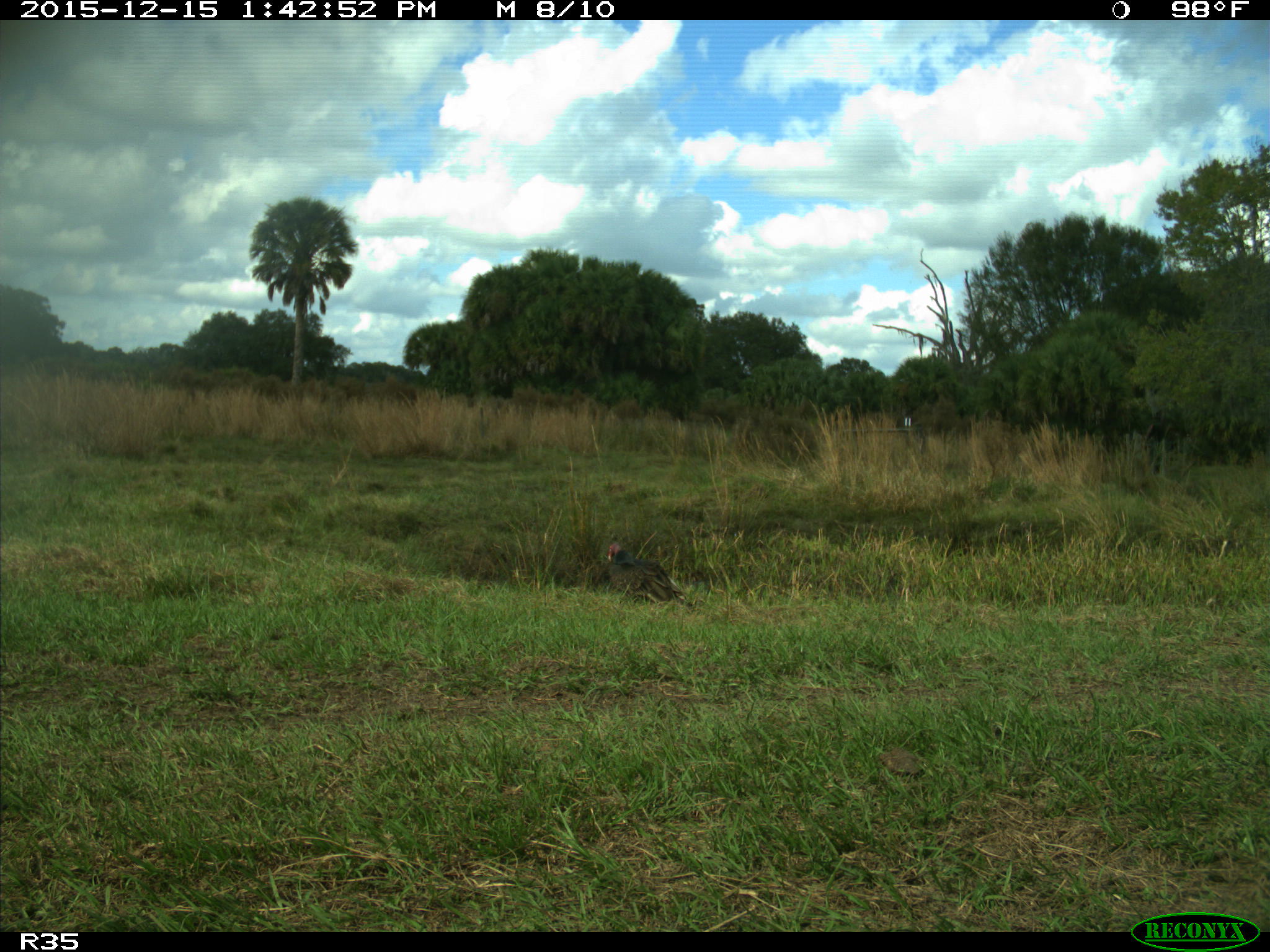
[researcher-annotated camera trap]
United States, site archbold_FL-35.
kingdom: Animalia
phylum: Chordata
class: Aves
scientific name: Aves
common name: birds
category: unidentified bird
Unidentified bird (birds) (Aves).